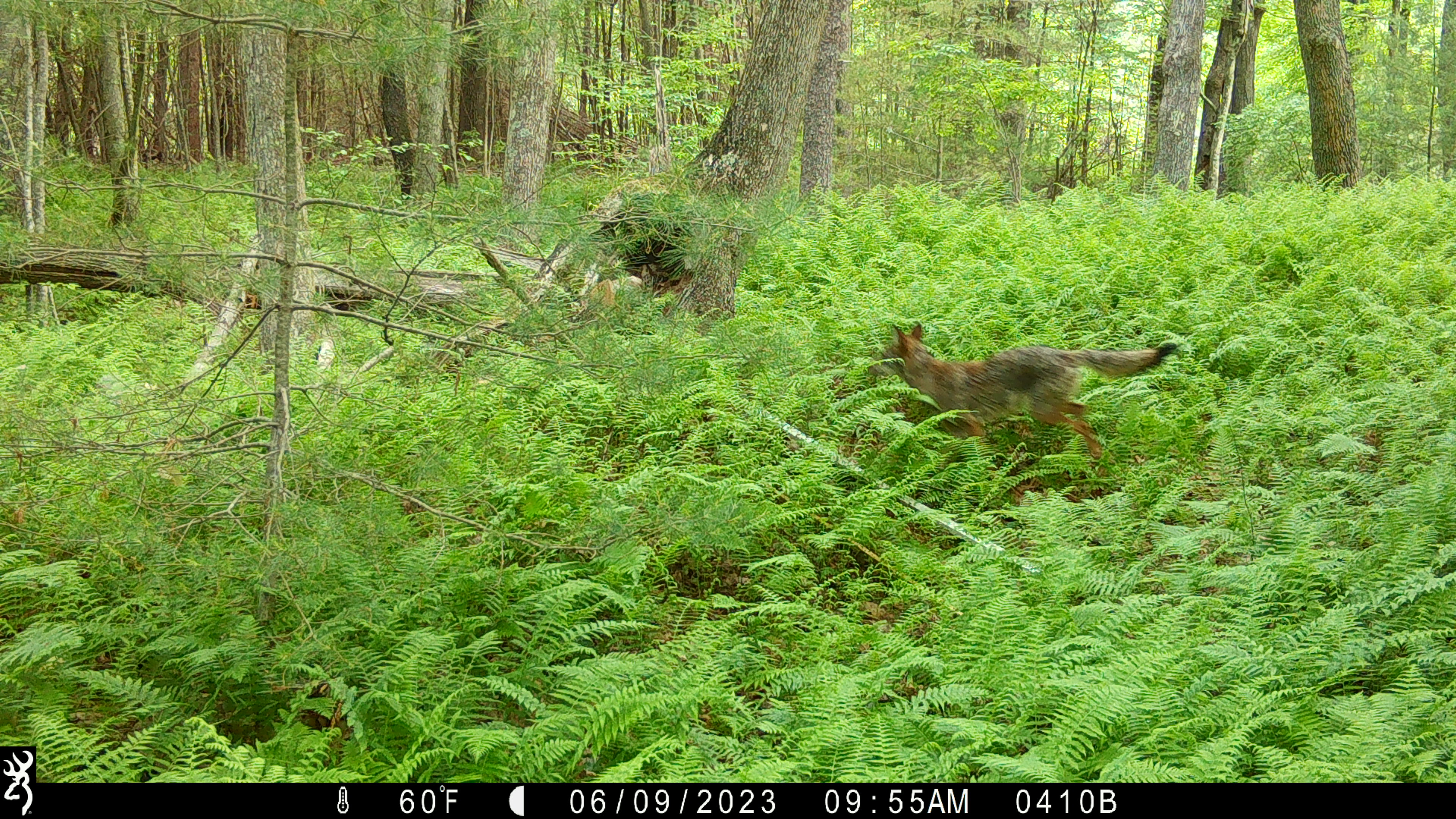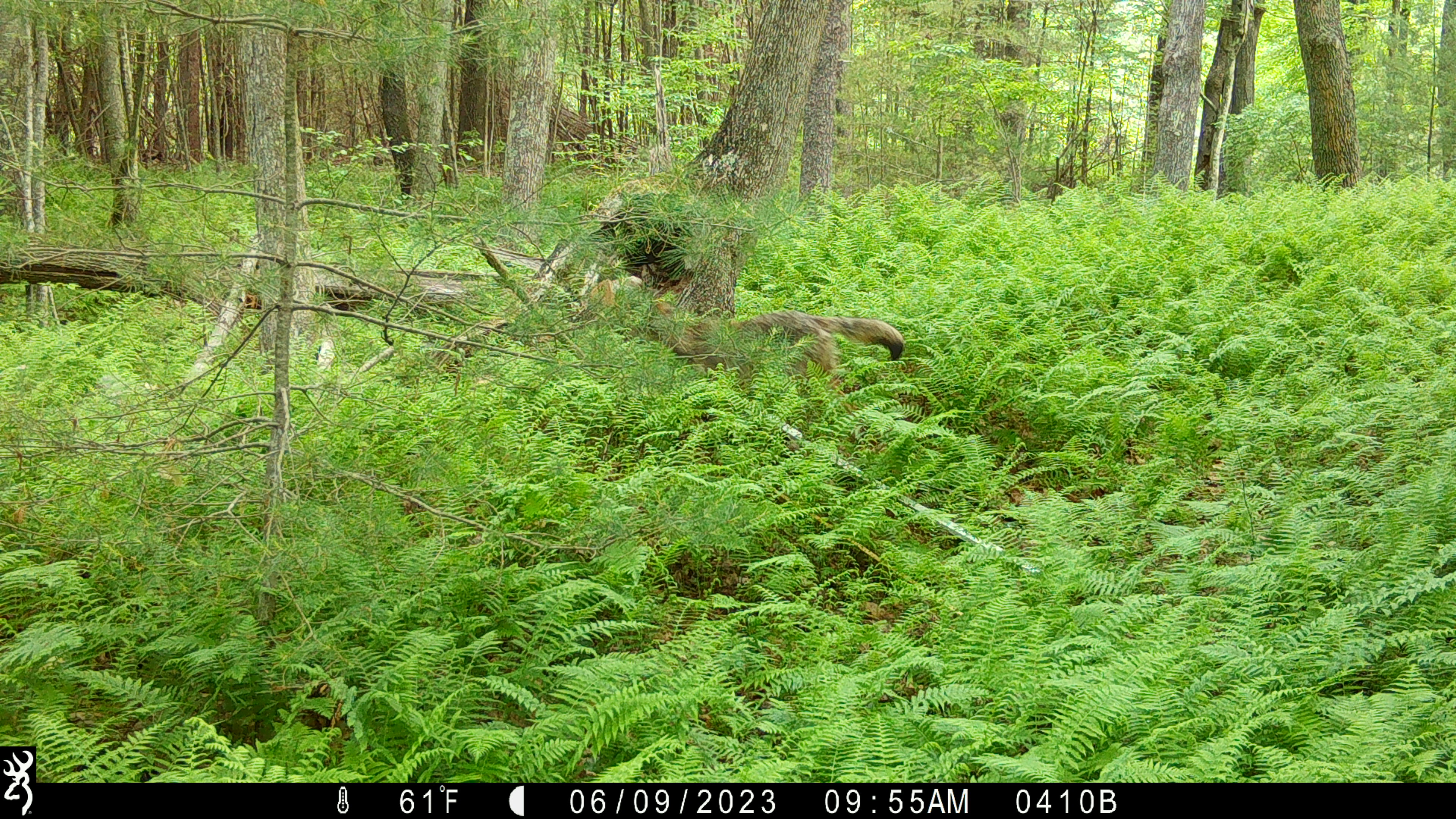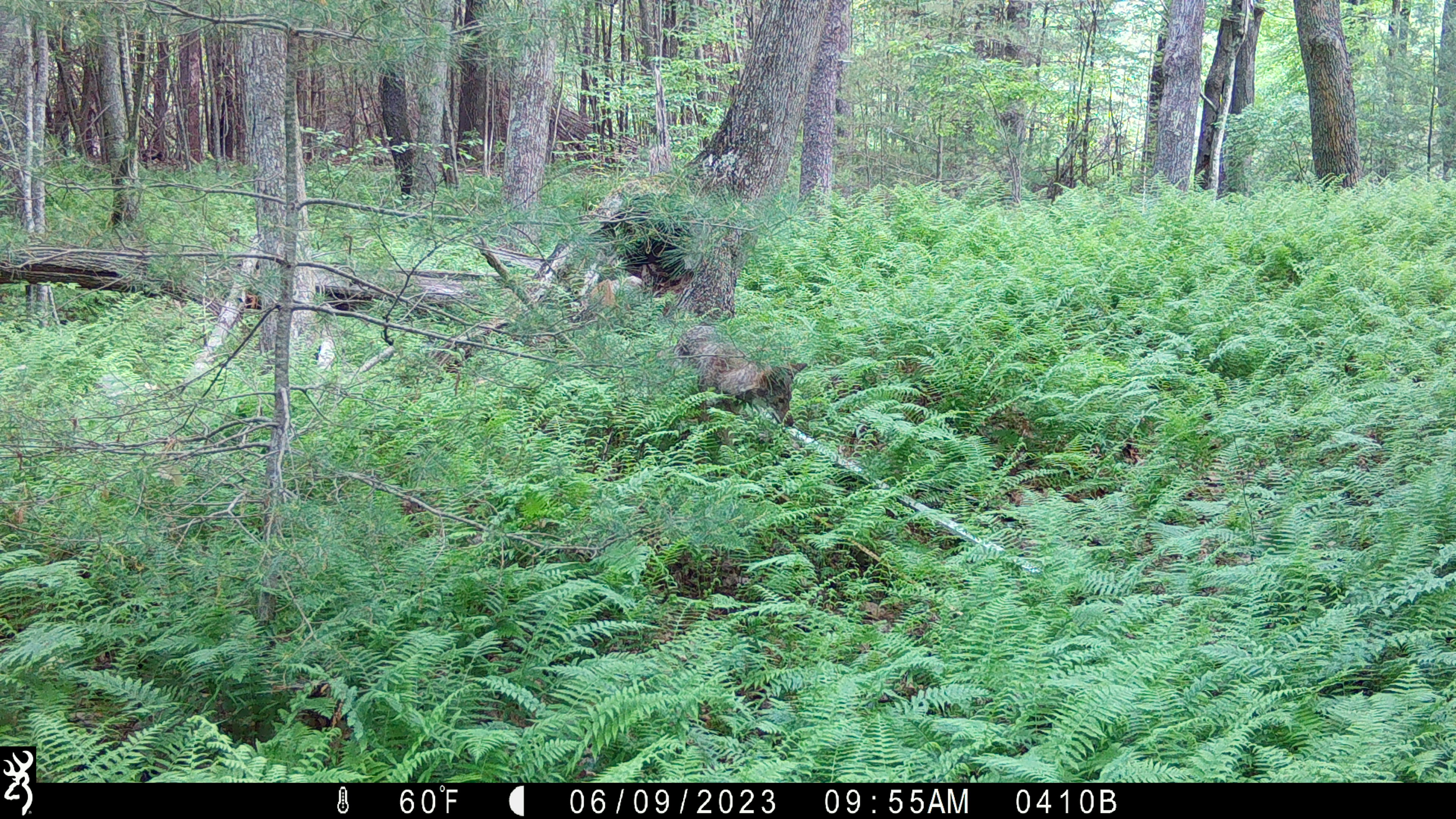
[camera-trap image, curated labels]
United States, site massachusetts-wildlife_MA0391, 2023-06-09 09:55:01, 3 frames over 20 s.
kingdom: Animalia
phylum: Chordata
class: Mammalia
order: Carnivora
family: Canidae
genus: Canis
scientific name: Canis latrans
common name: coyote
Coyote (Canis latrans).